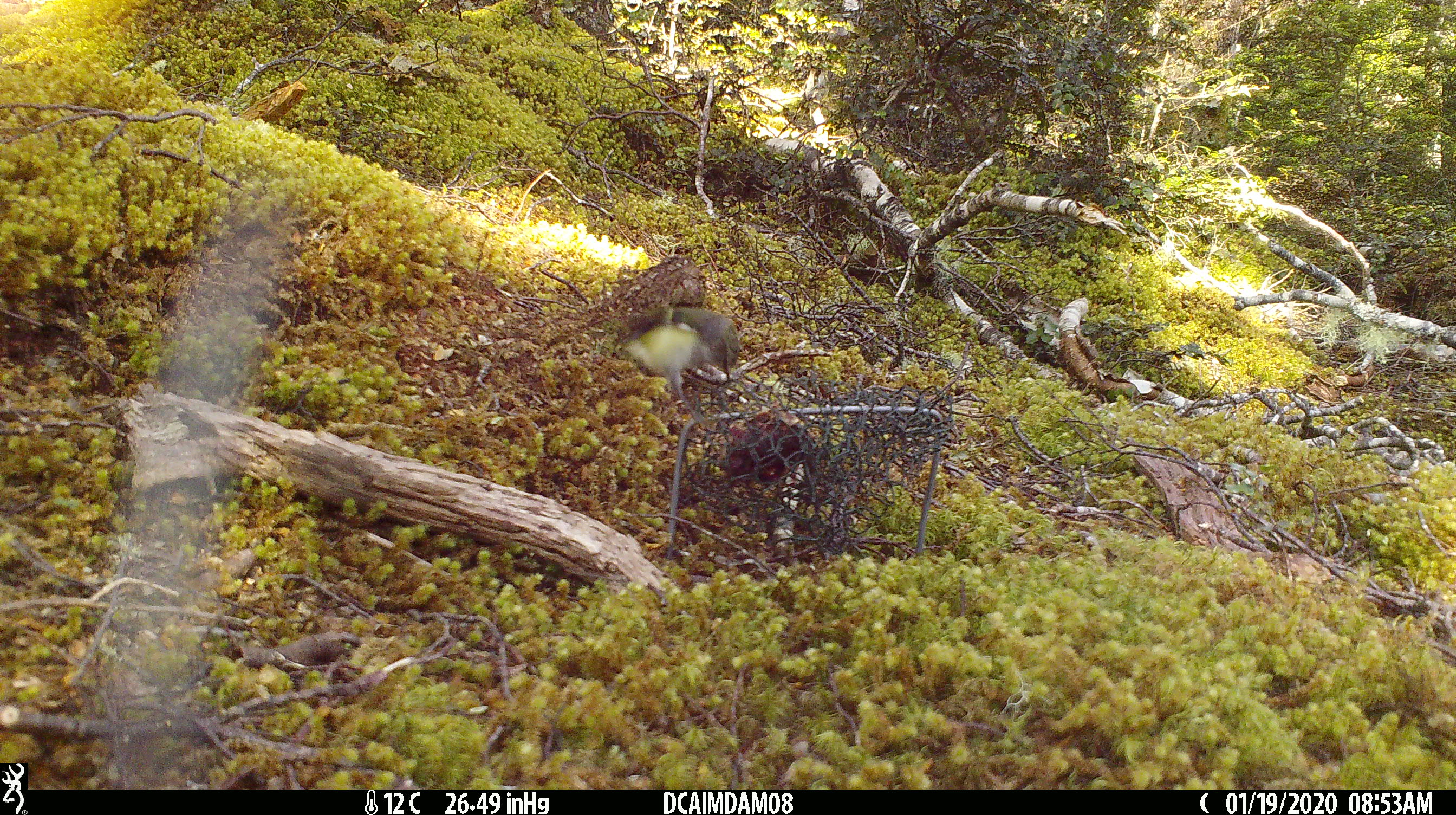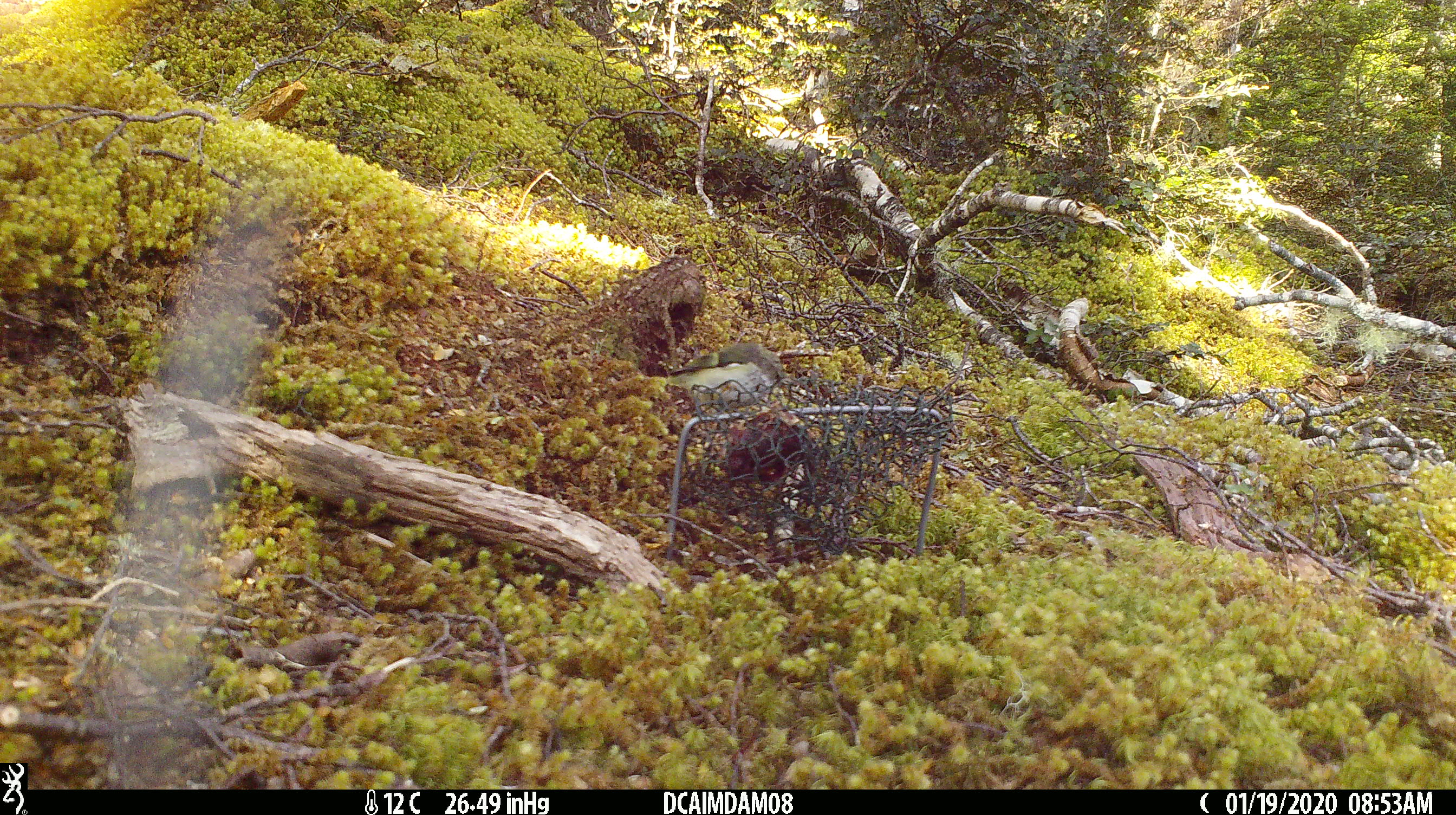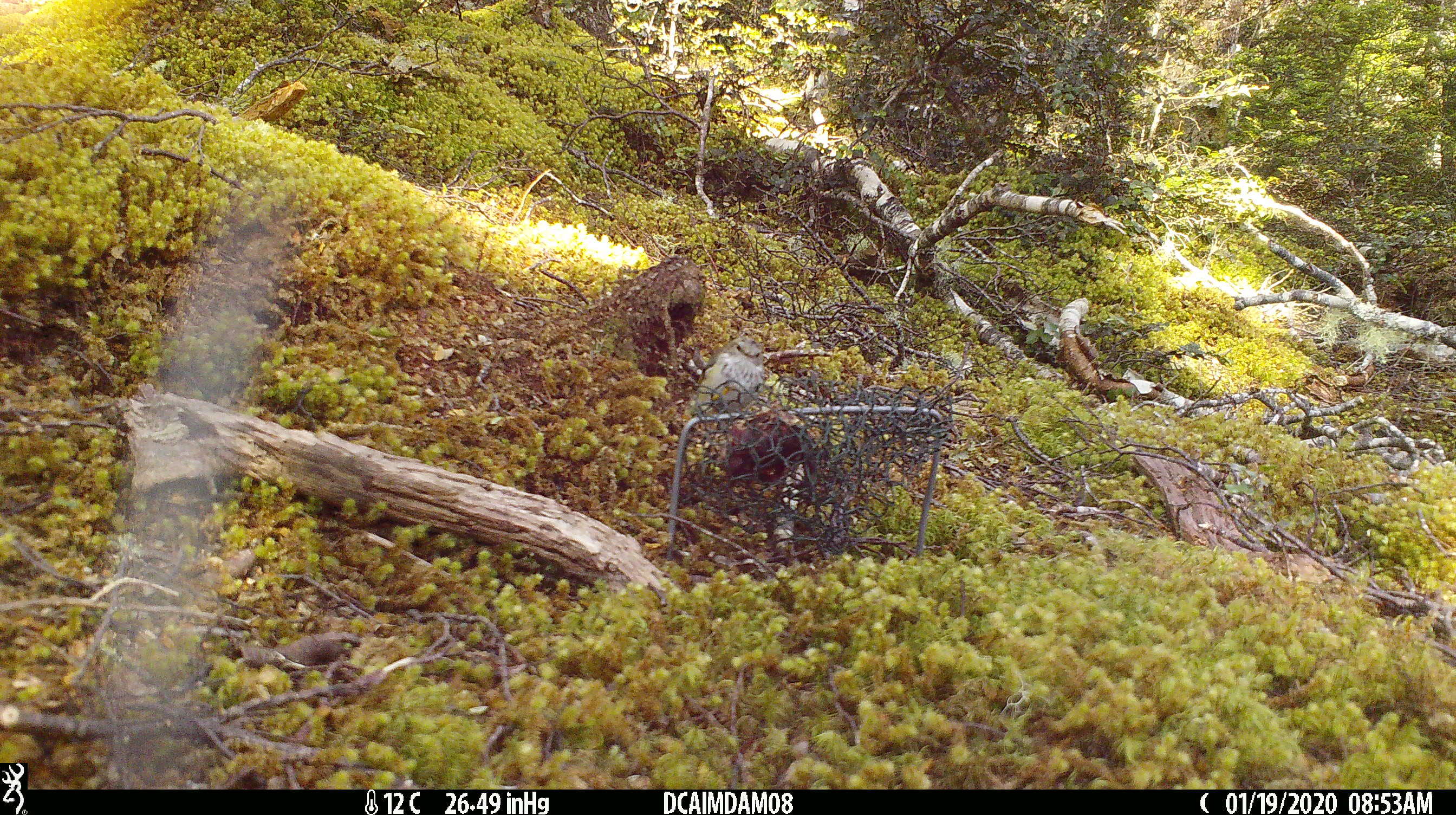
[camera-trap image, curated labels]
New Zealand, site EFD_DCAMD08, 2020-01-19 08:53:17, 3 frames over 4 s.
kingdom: Animalia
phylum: Chordata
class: Aves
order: Passeriformes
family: Acanthisittidae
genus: Acanthisitta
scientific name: Acanthisitta chloris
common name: rifleman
Rifleman (Acanthisitta chloris).